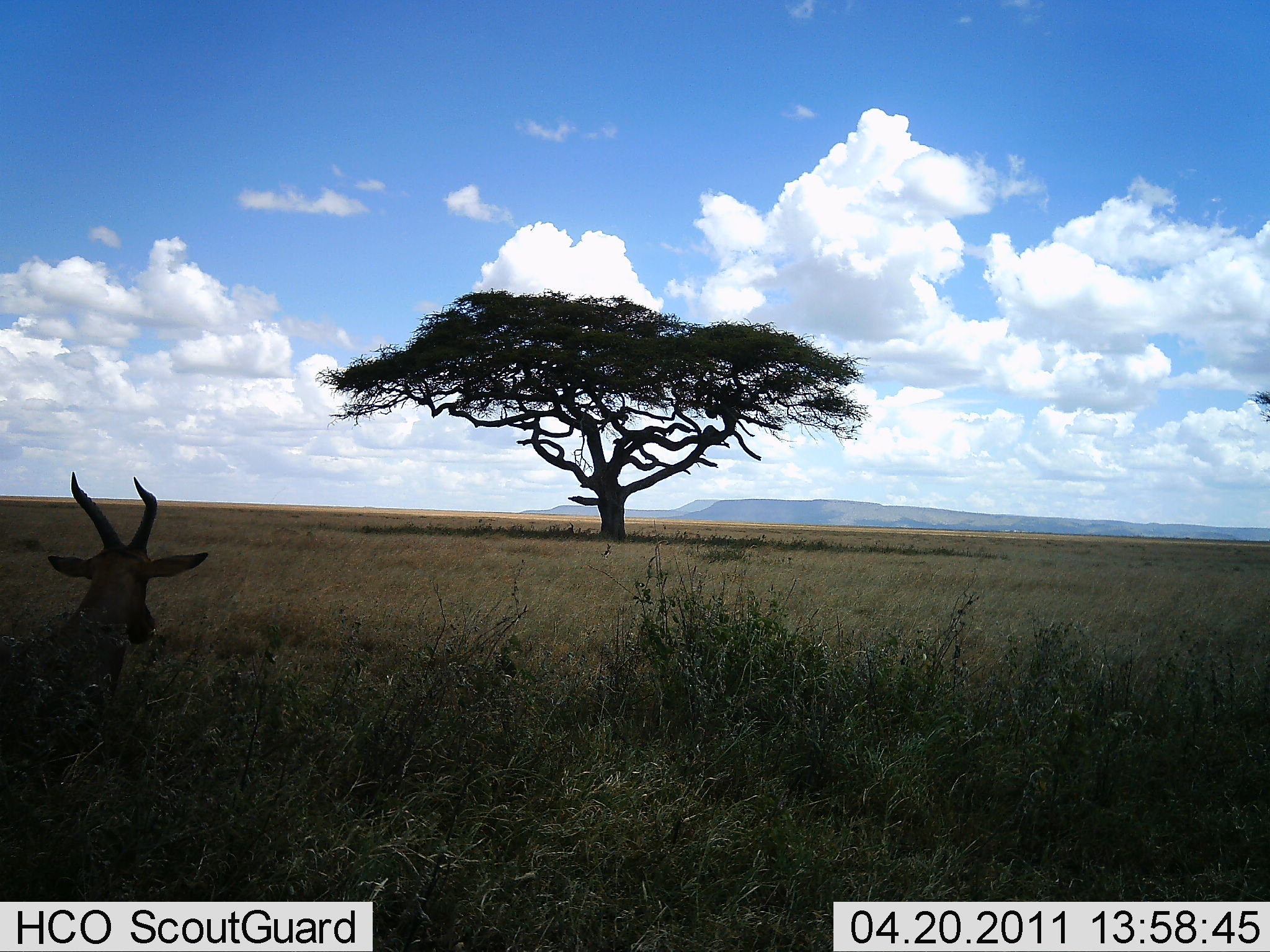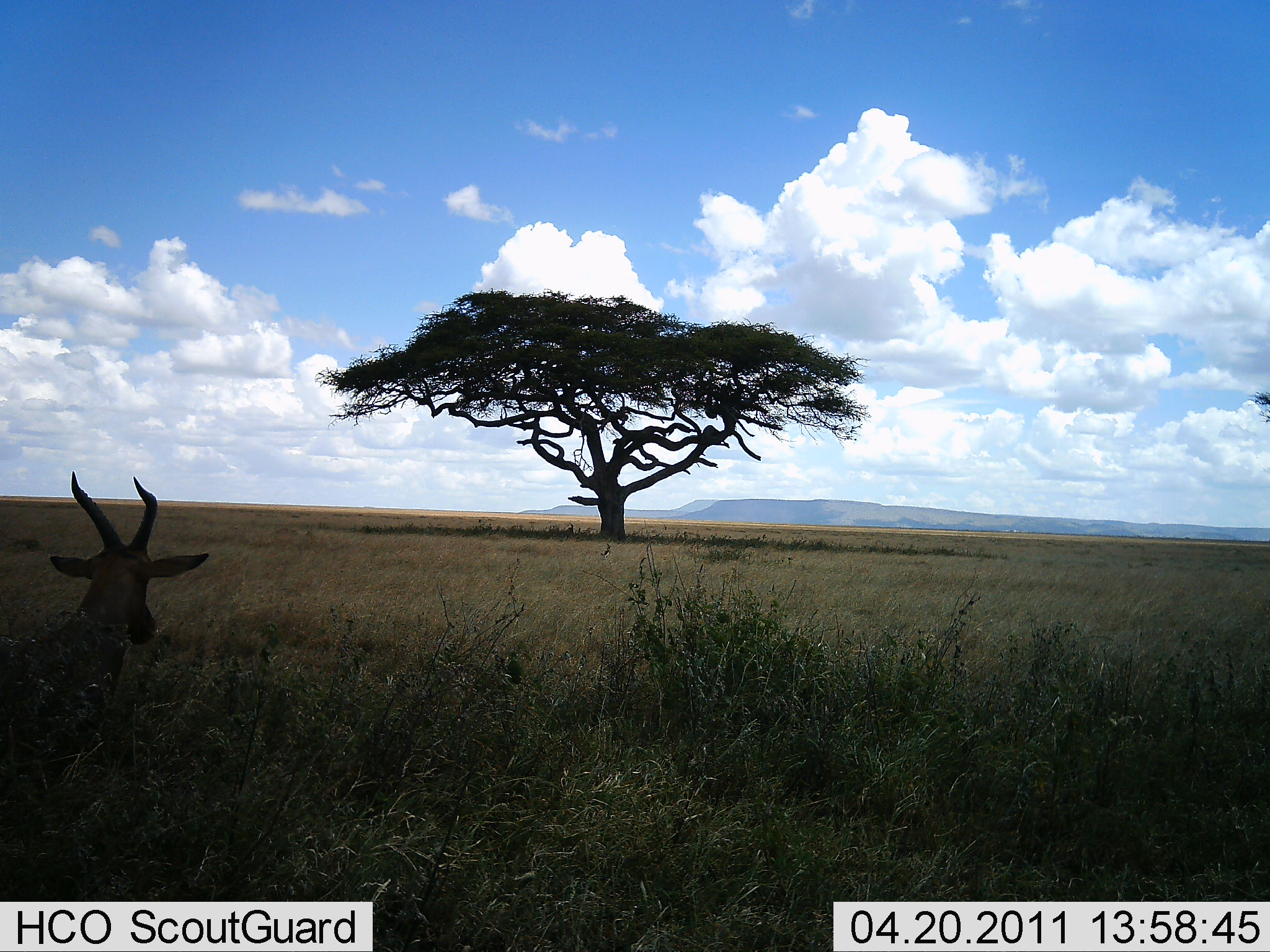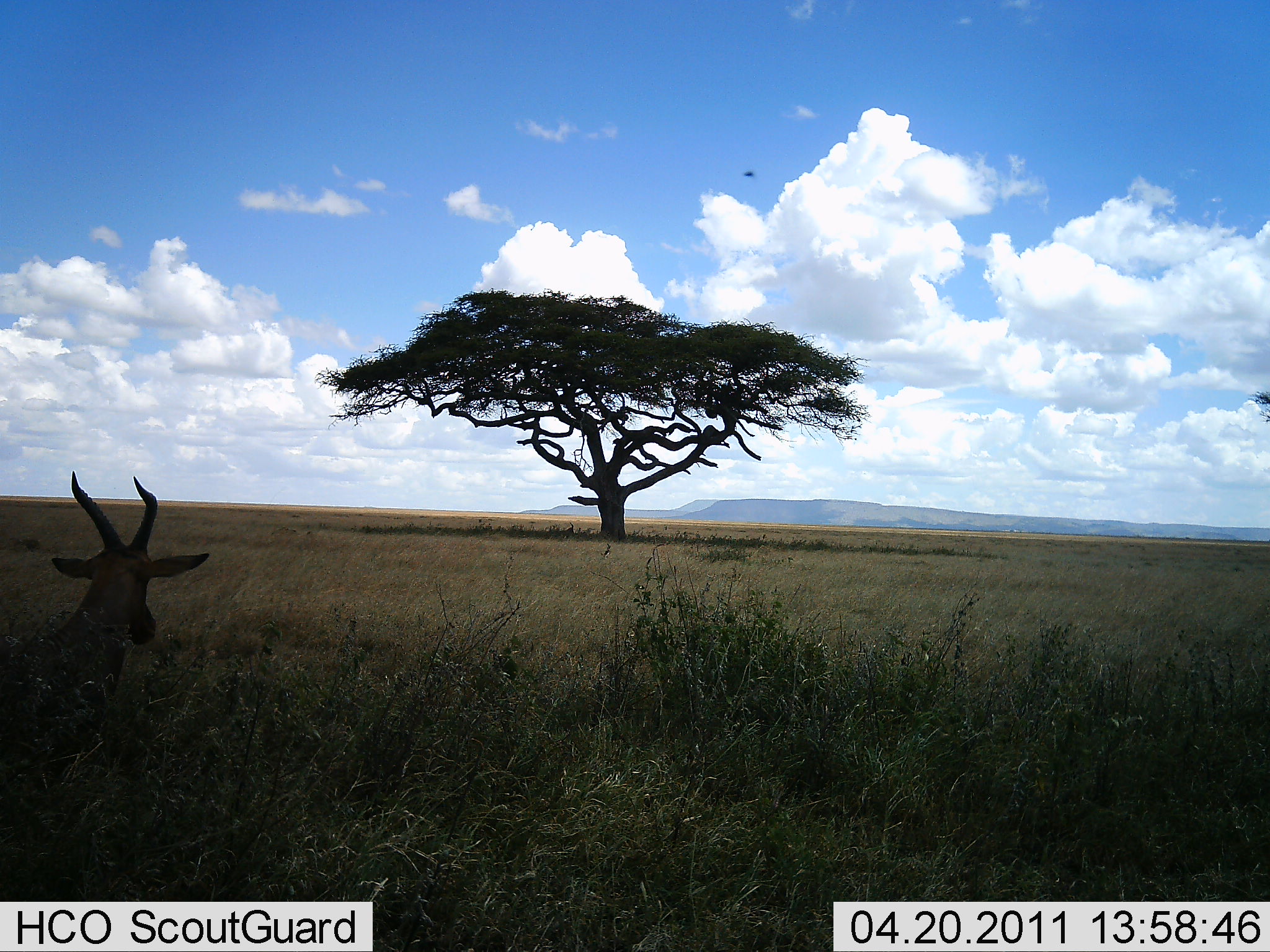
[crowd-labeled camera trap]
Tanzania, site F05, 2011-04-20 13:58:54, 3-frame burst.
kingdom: Animalia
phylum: Chordata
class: Mammalia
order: Artiodactyla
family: Bovidae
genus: Damaliscus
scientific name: Damaliscus lunatus jimela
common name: topi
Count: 1.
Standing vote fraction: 11%.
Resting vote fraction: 89%.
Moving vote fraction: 0%.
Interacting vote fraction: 0%.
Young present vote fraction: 0%.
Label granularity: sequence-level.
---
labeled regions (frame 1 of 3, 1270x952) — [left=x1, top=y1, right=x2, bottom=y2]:
animal: [left=0, top=474, right=205, bottom=723]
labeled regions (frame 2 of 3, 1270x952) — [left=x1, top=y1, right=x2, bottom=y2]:
animal: [left=0, top=471, right=211, bottom=712]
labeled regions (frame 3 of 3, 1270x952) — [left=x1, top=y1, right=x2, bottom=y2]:
animal: [left=0, top=471, right=211, bottom=712]